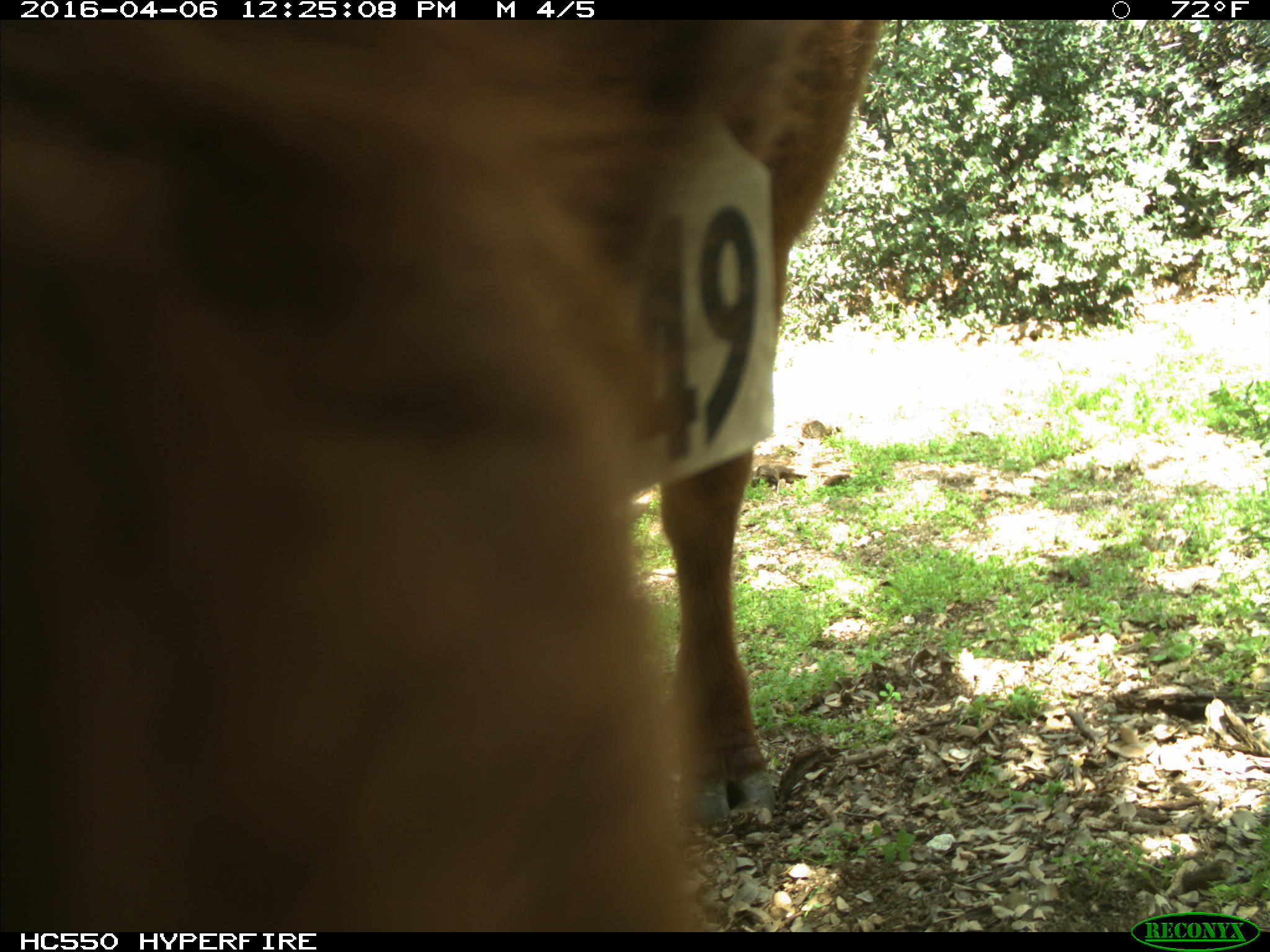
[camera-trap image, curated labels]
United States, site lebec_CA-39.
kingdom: Animalia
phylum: Chordata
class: Mammalia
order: Artiodactyla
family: Bovidae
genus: Bos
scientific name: Bos taurus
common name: domestic cow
Bos taurus (domestic cow).